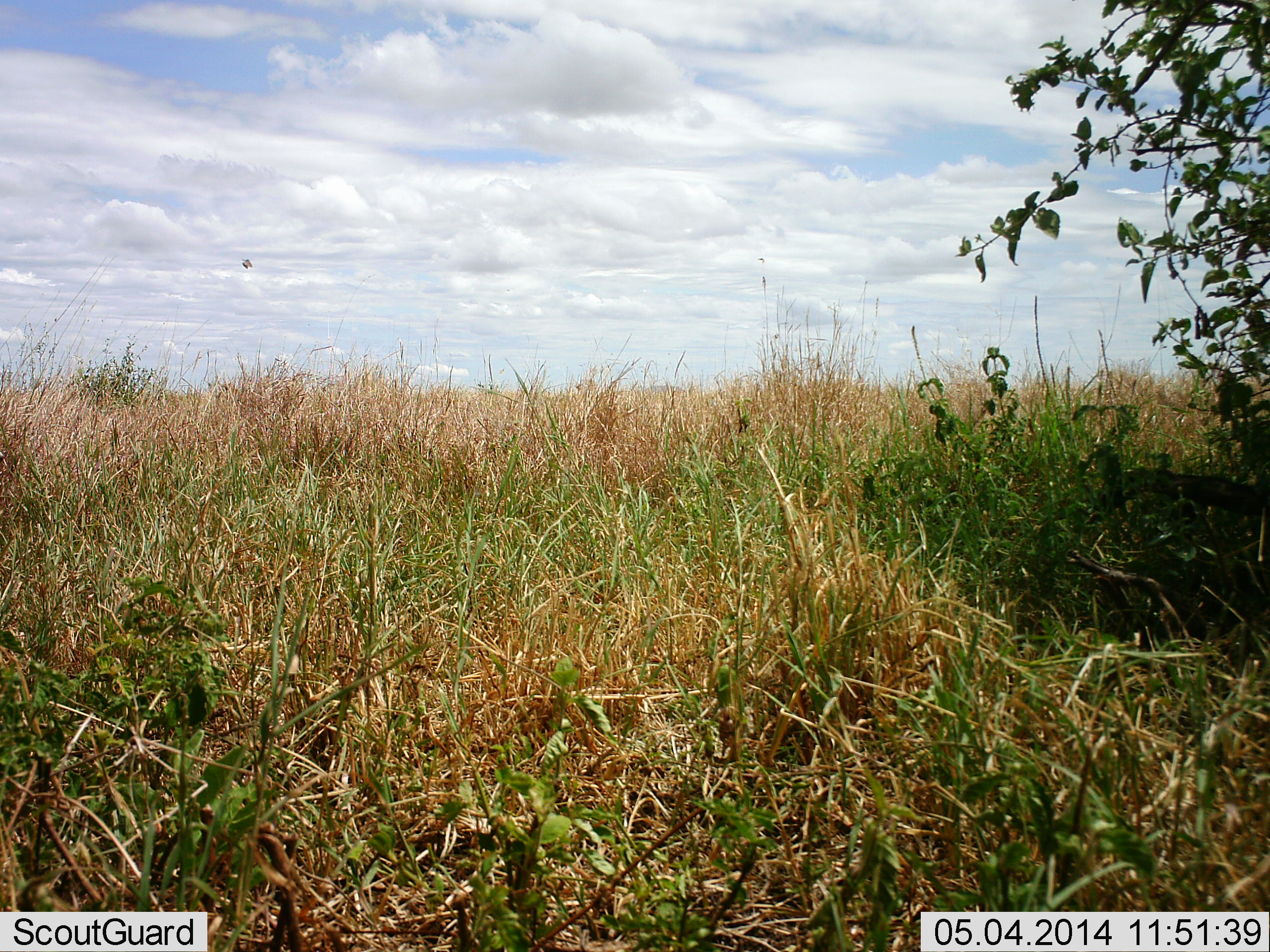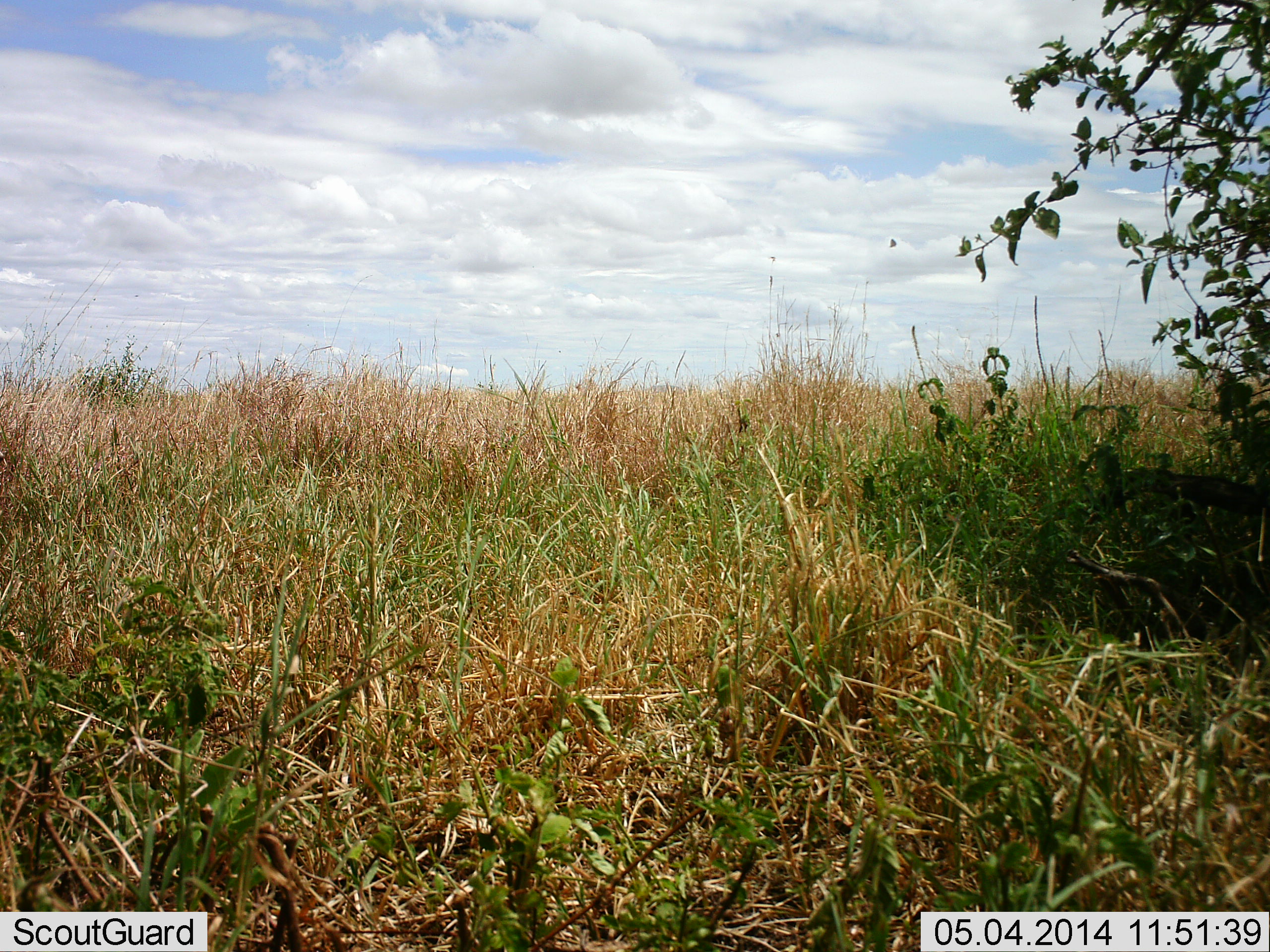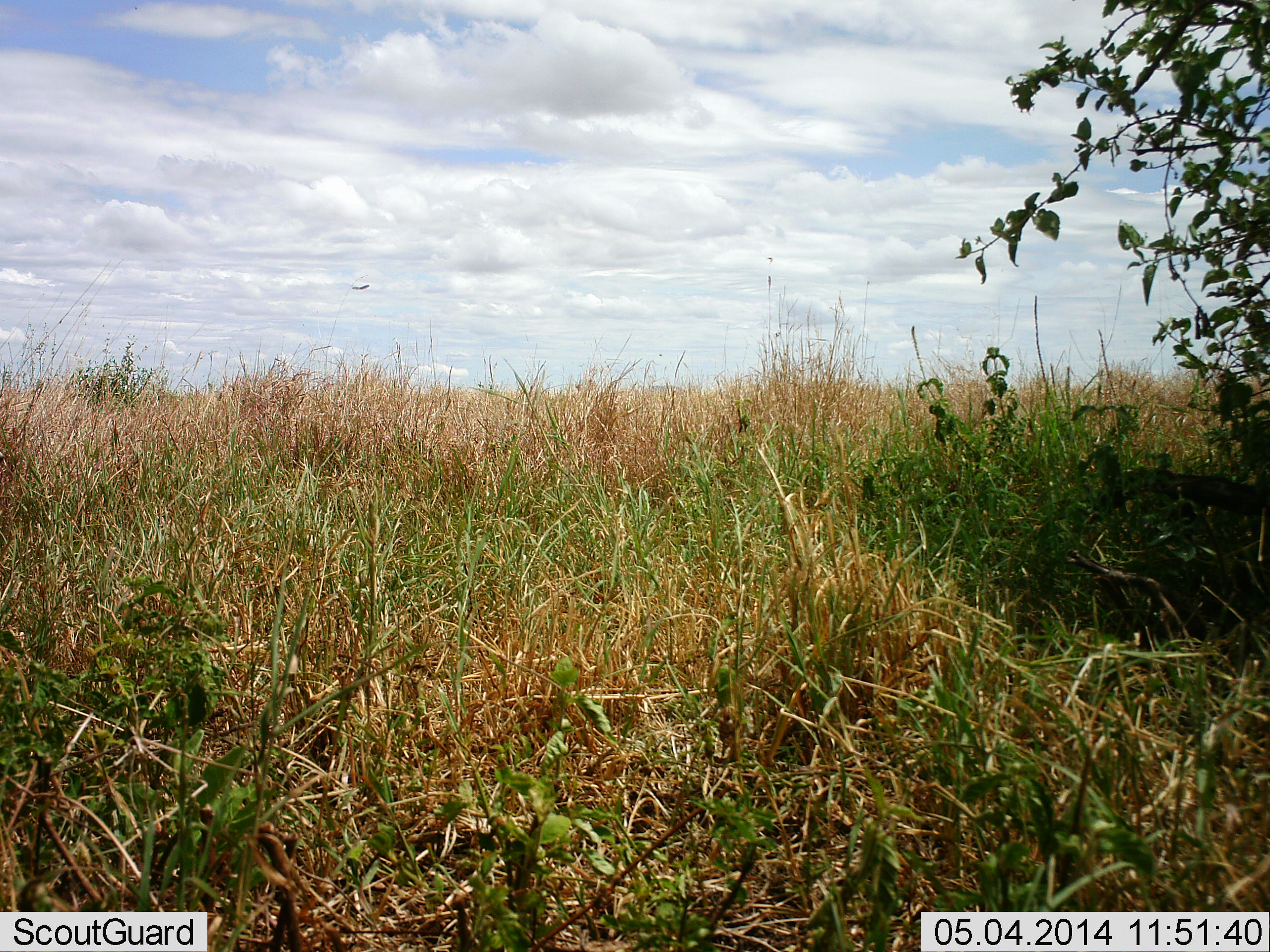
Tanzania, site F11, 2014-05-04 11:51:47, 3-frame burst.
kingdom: Animalia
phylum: Arthropoda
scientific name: Arthropoda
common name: arthropods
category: insectspider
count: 1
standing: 0%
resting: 0%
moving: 100%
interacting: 0%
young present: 0%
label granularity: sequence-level